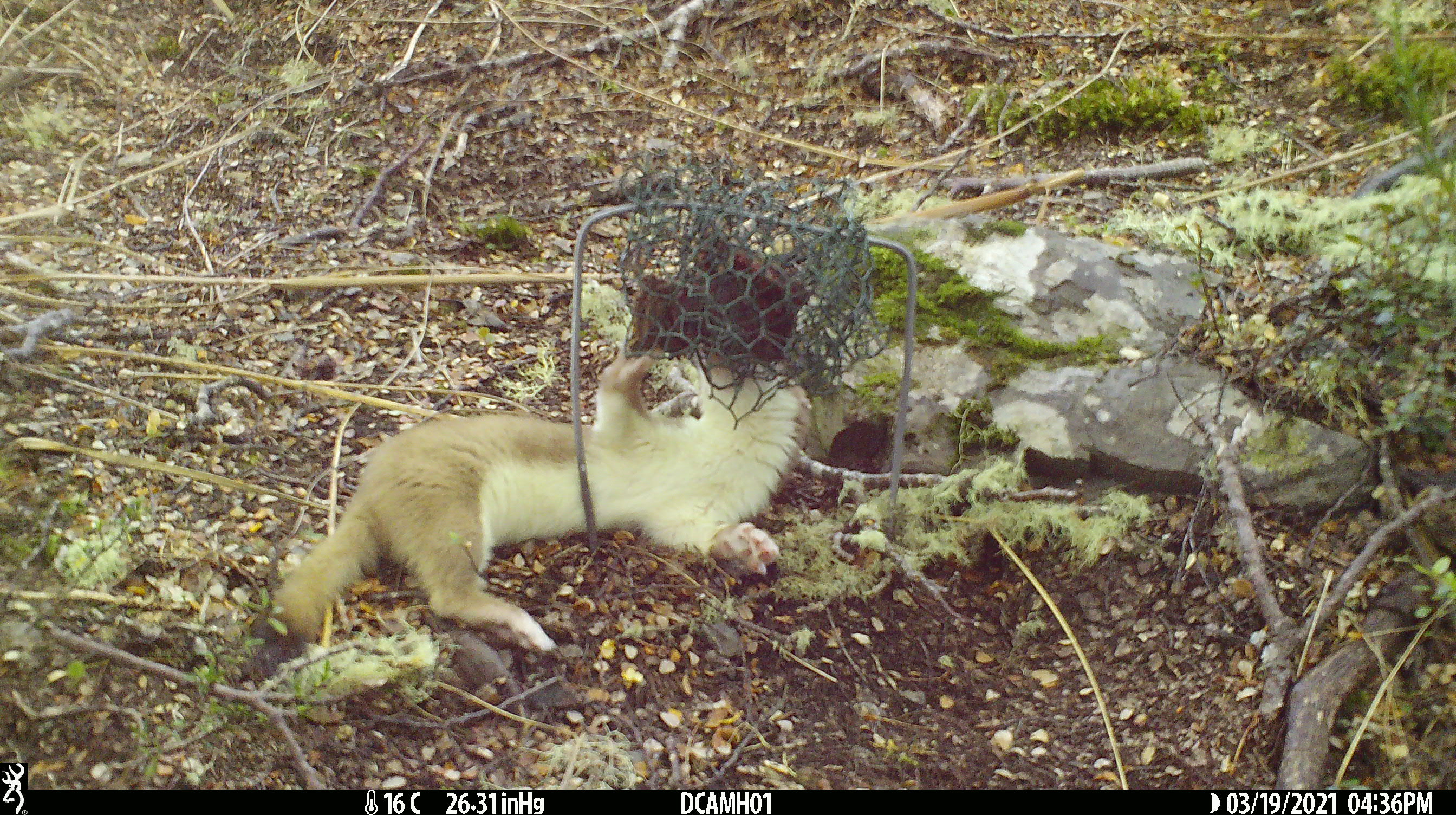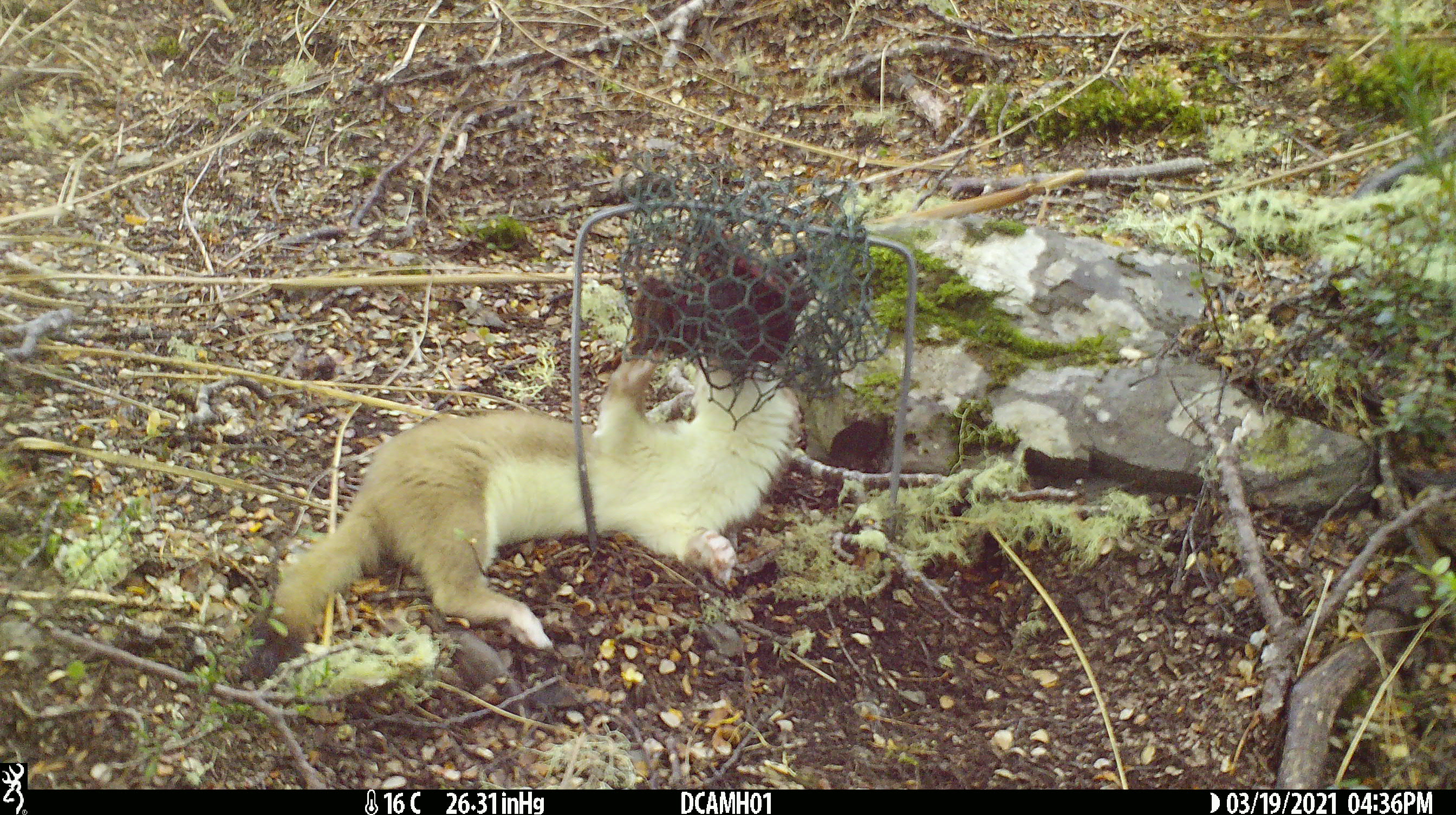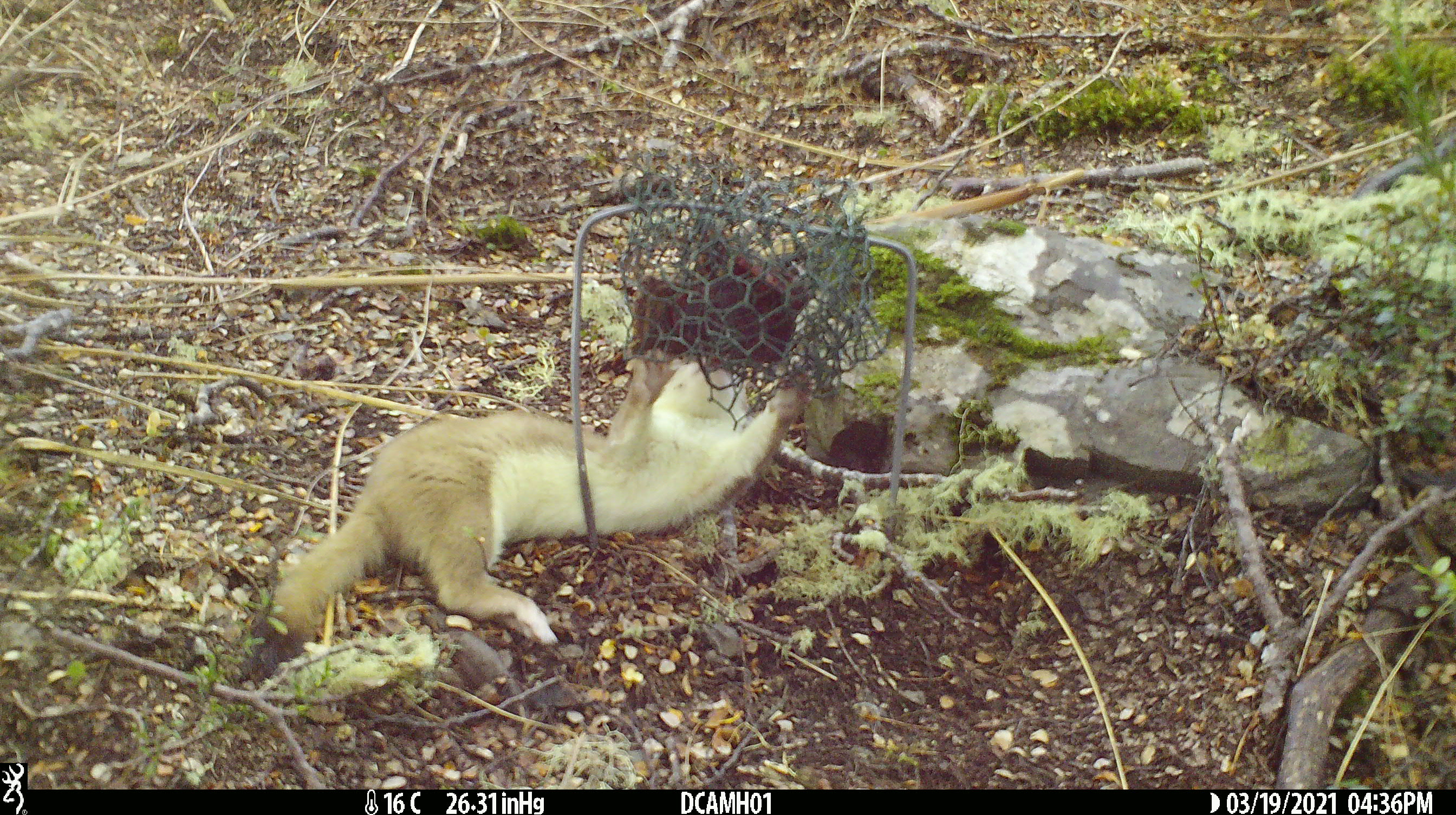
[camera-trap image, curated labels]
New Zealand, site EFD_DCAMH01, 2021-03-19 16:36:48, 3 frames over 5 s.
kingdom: Animalia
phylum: Chordata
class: Mammalia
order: Carnivora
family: Mustelidae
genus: Mustela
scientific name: Mustela erminea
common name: stoat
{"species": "stoat (Mustela erminea)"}